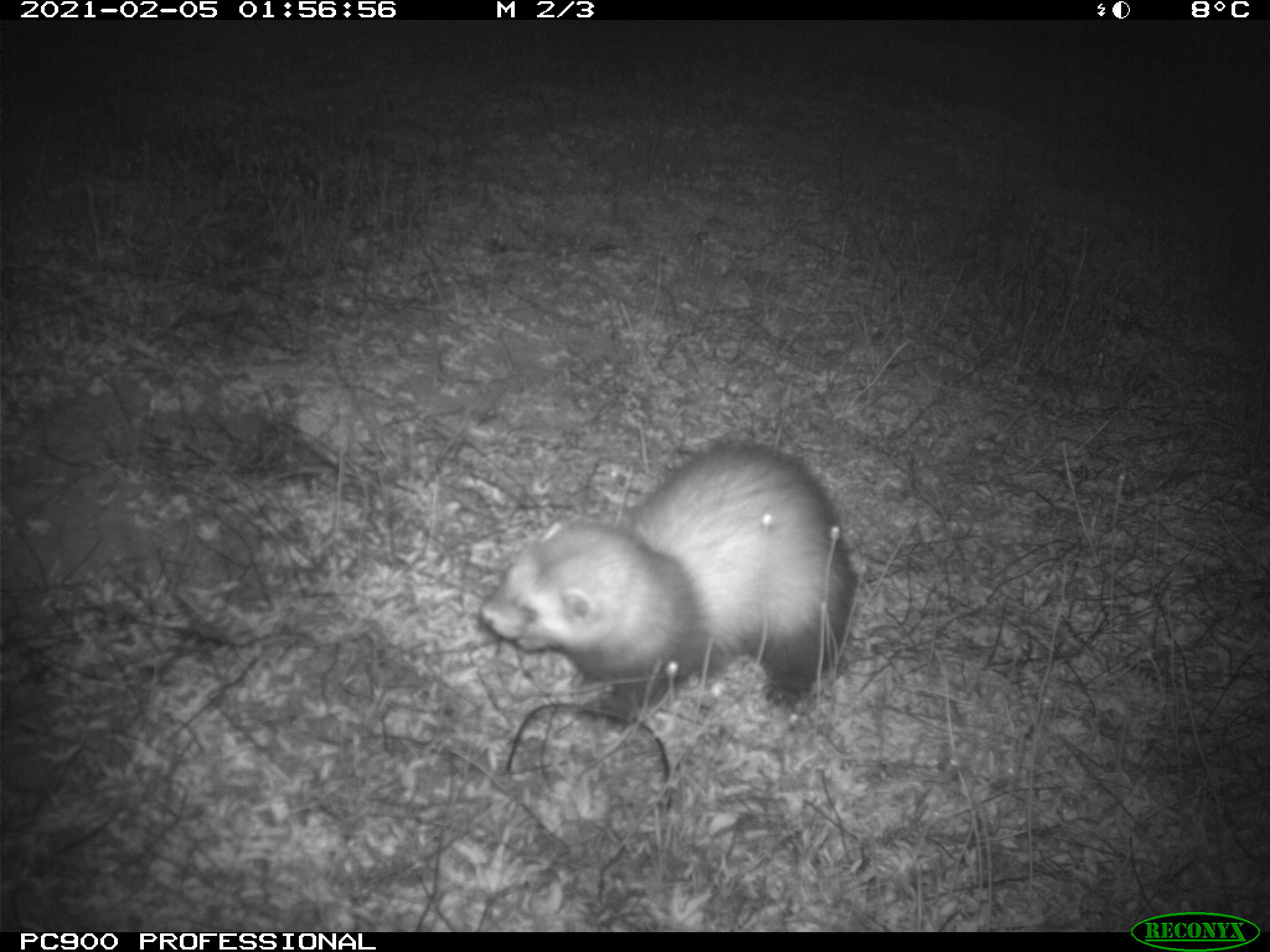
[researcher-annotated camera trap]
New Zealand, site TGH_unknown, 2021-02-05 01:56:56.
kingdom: Animalia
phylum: Chordata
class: Mammalia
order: Carnivora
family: Mustelidae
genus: Mustela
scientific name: Mustela furo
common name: ferret